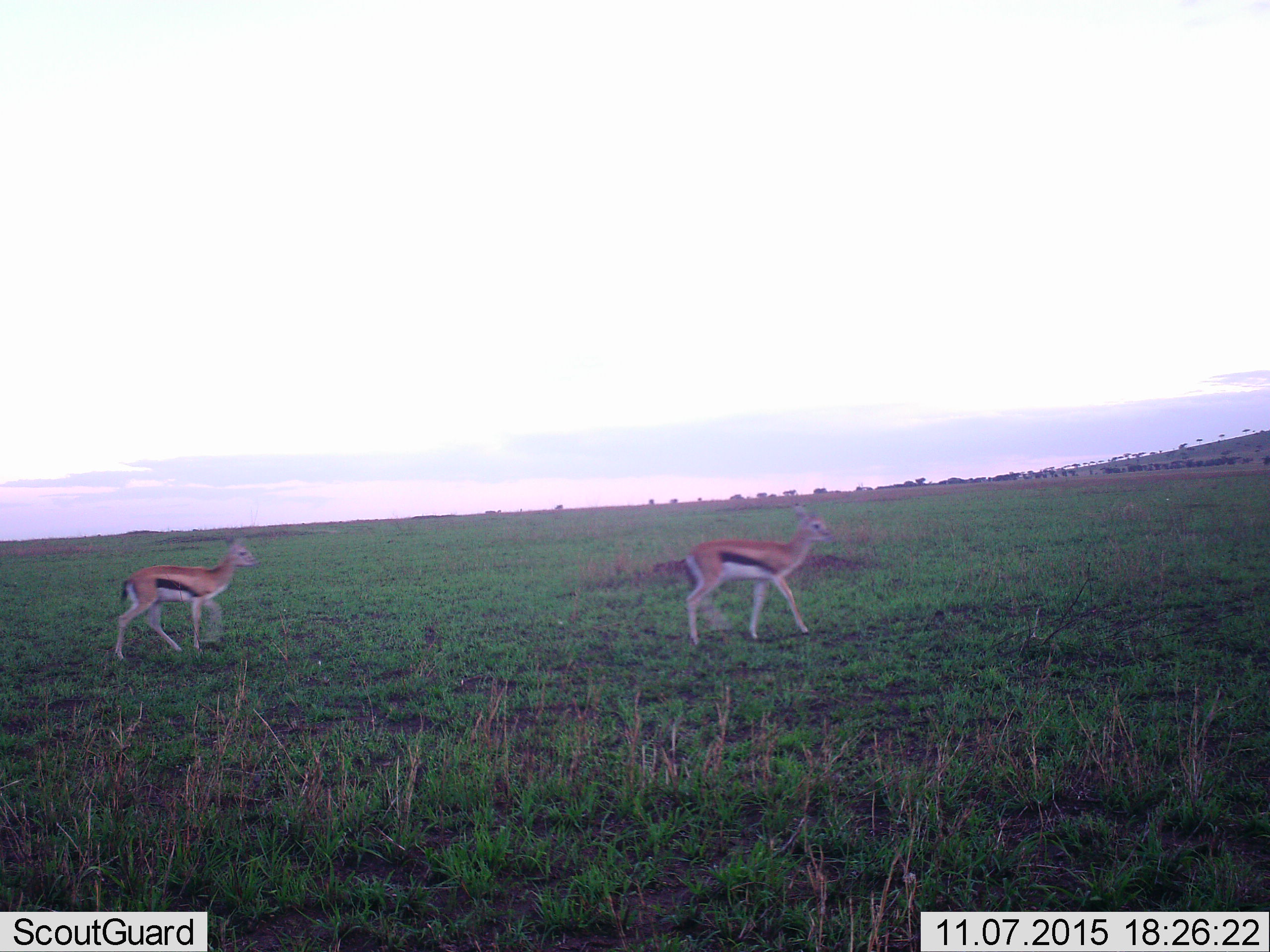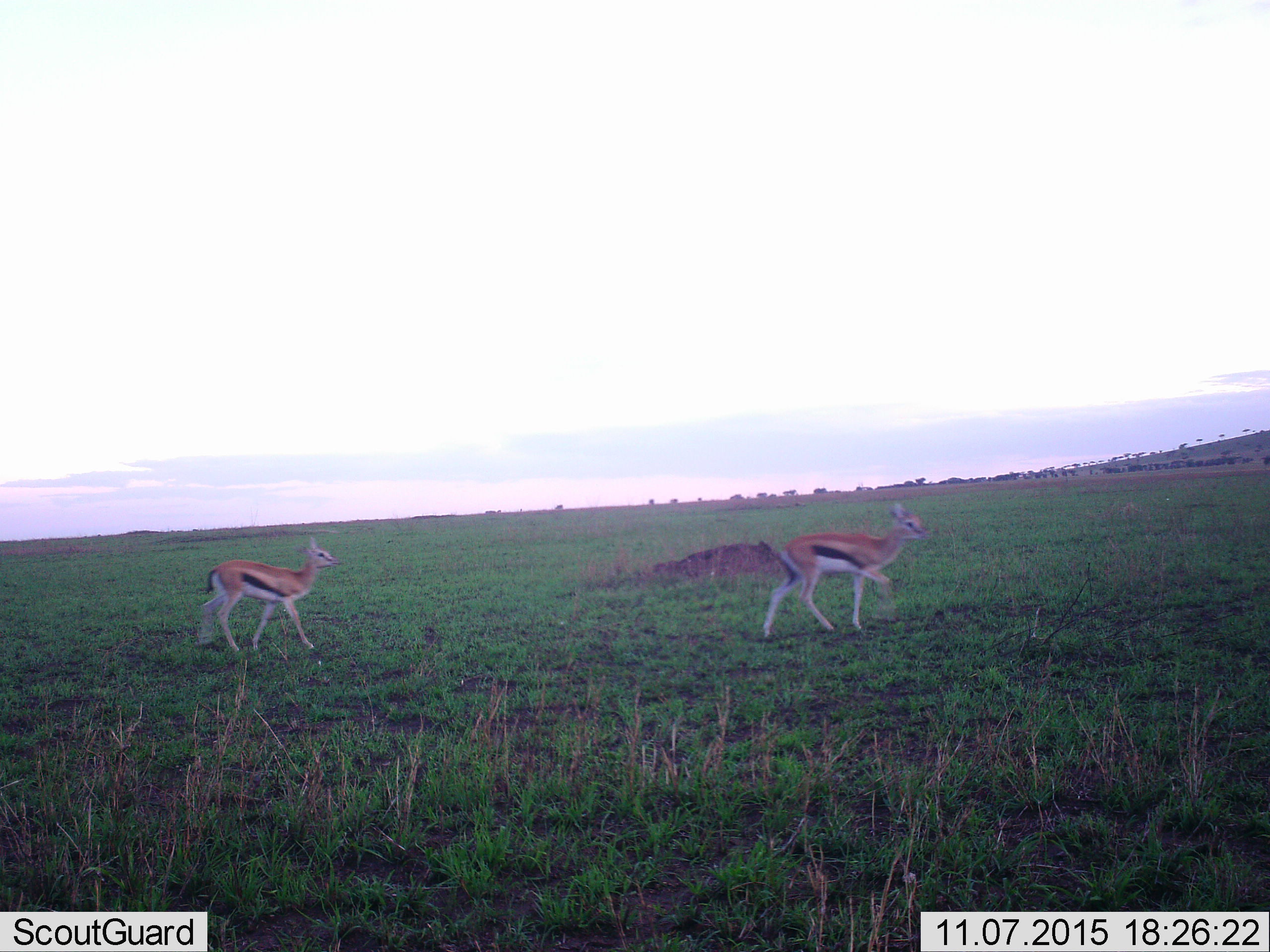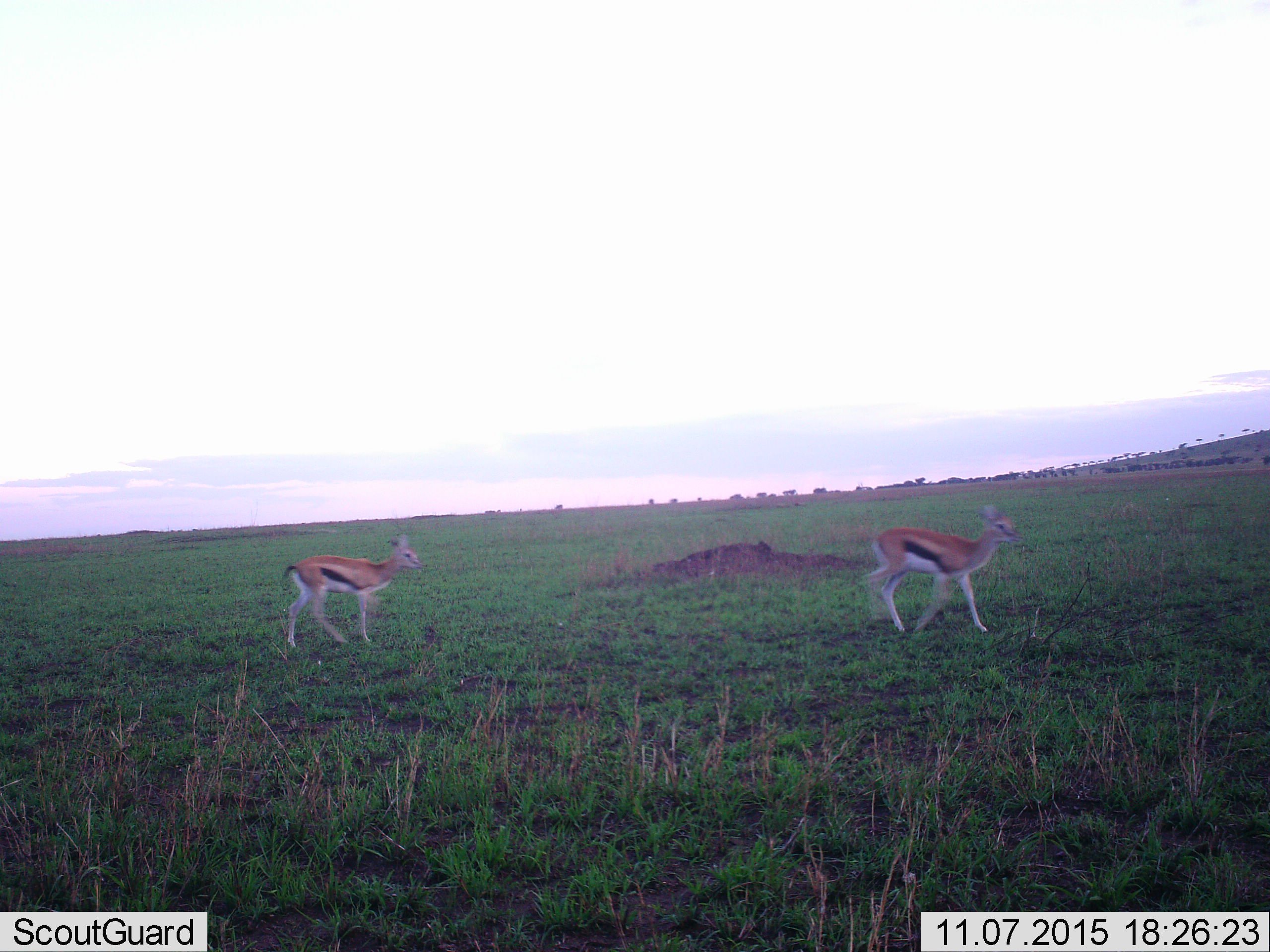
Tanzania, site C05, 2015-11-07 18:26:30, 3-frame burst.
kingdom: Animalia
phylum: Chordata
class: Mammalia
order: Artiodactyla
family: Bovidae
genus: Eudorcas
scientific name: Eudorcas thomsonii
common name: thomson's gazelle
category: gazellethomsons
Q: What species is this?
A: Gazellethomsons (thomson's gazelle) (Eudorcas thomsonii).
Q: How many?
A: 2.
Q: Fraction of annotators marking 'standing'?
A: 0%.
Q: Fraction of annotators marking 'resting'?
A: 0%.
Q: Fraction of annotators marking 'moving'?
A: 100%.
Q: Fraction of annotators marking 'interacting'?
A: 0%.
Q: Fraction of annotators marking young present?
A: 0%.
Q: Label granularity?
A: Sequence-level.